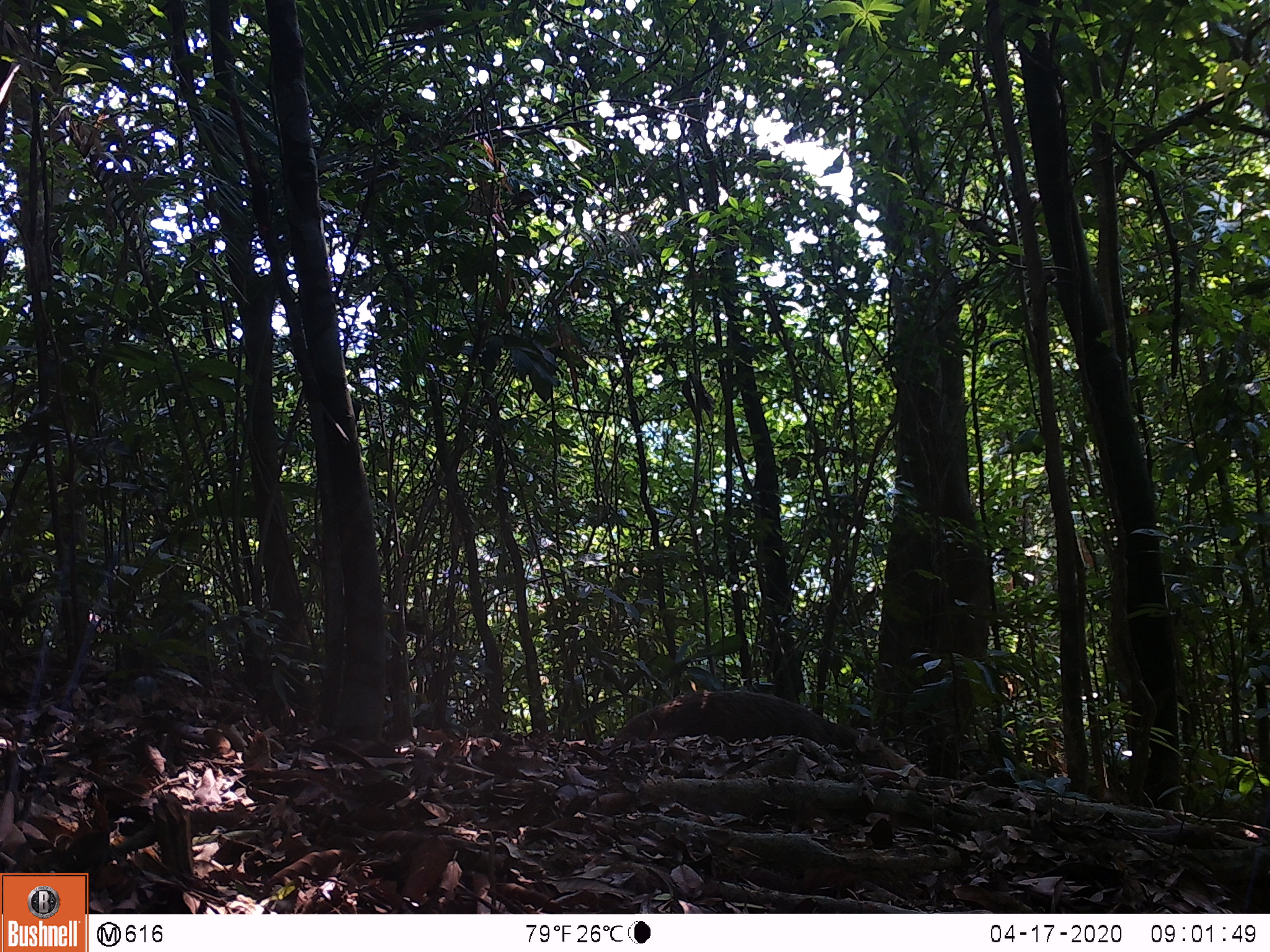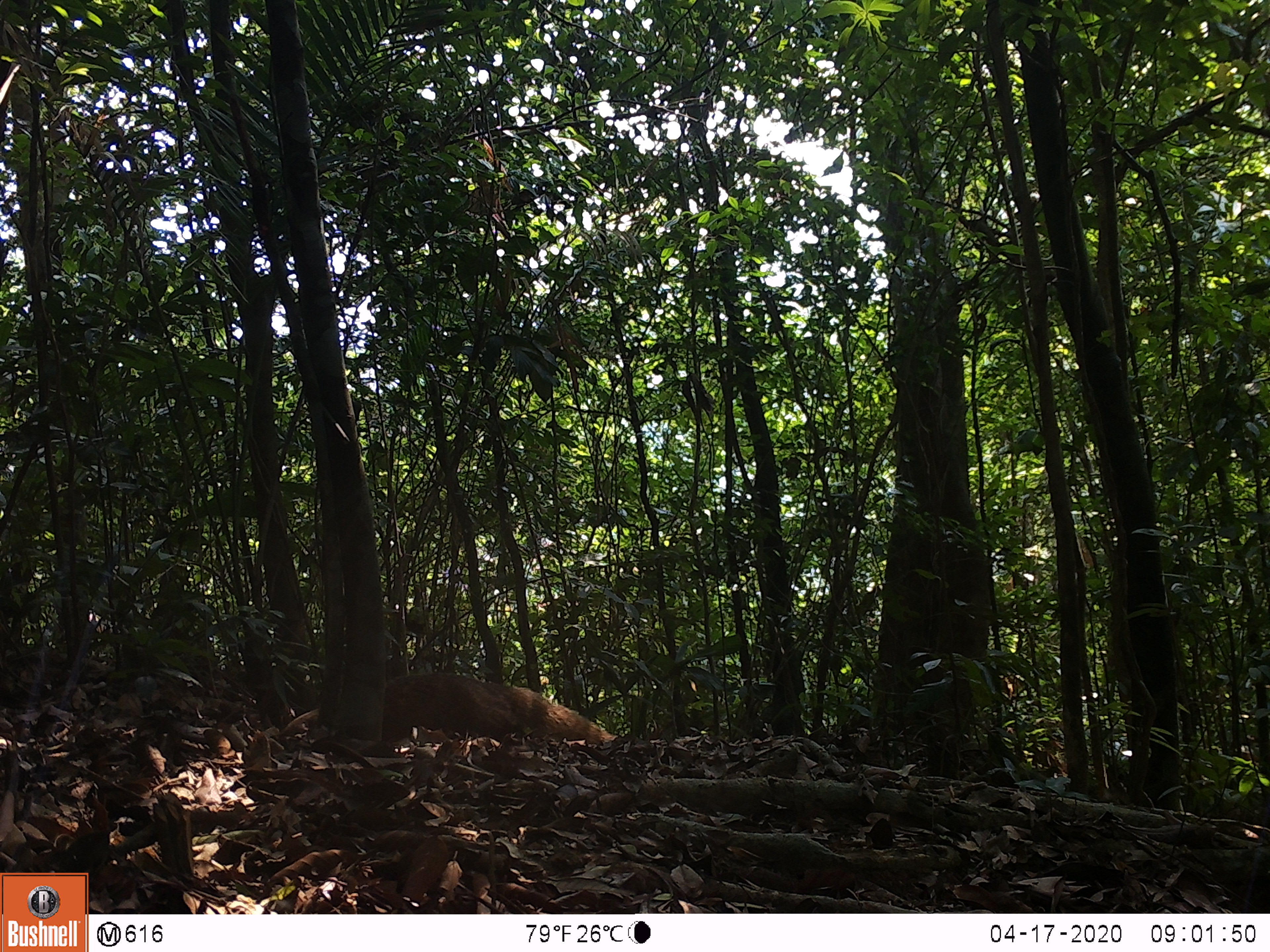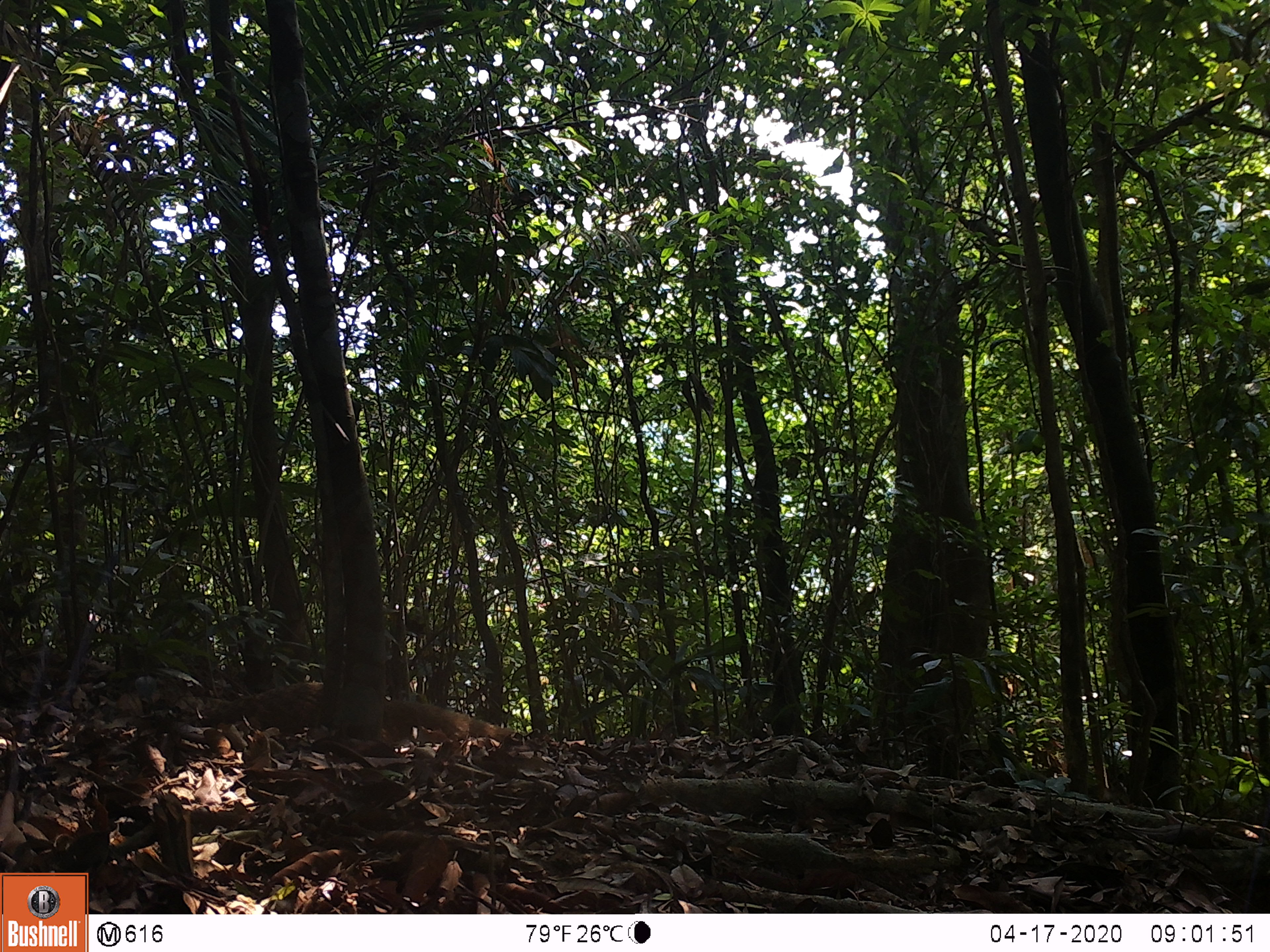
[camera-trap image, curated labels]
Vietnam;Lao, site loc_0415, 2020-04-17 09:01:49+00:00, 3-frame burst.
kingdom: Animalia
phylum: Chordata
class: Mammalia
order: Carnivora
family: Herpestidae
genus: Urva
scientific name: Urva urva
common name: crab-eating mongoose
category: crab eating mongoose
Crab eating mongoose (crab-eating mongoose) (Urva urva). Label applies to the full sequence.